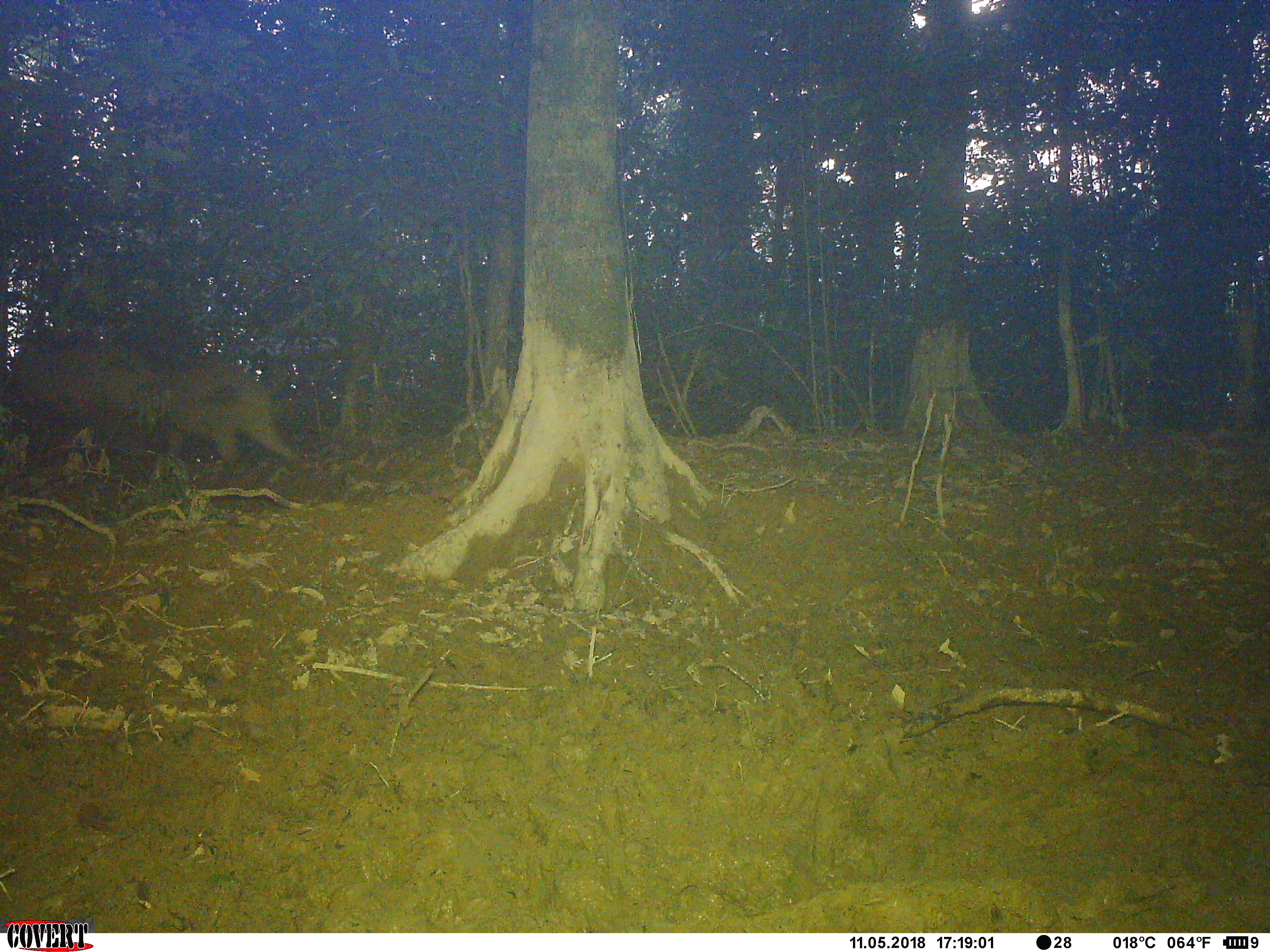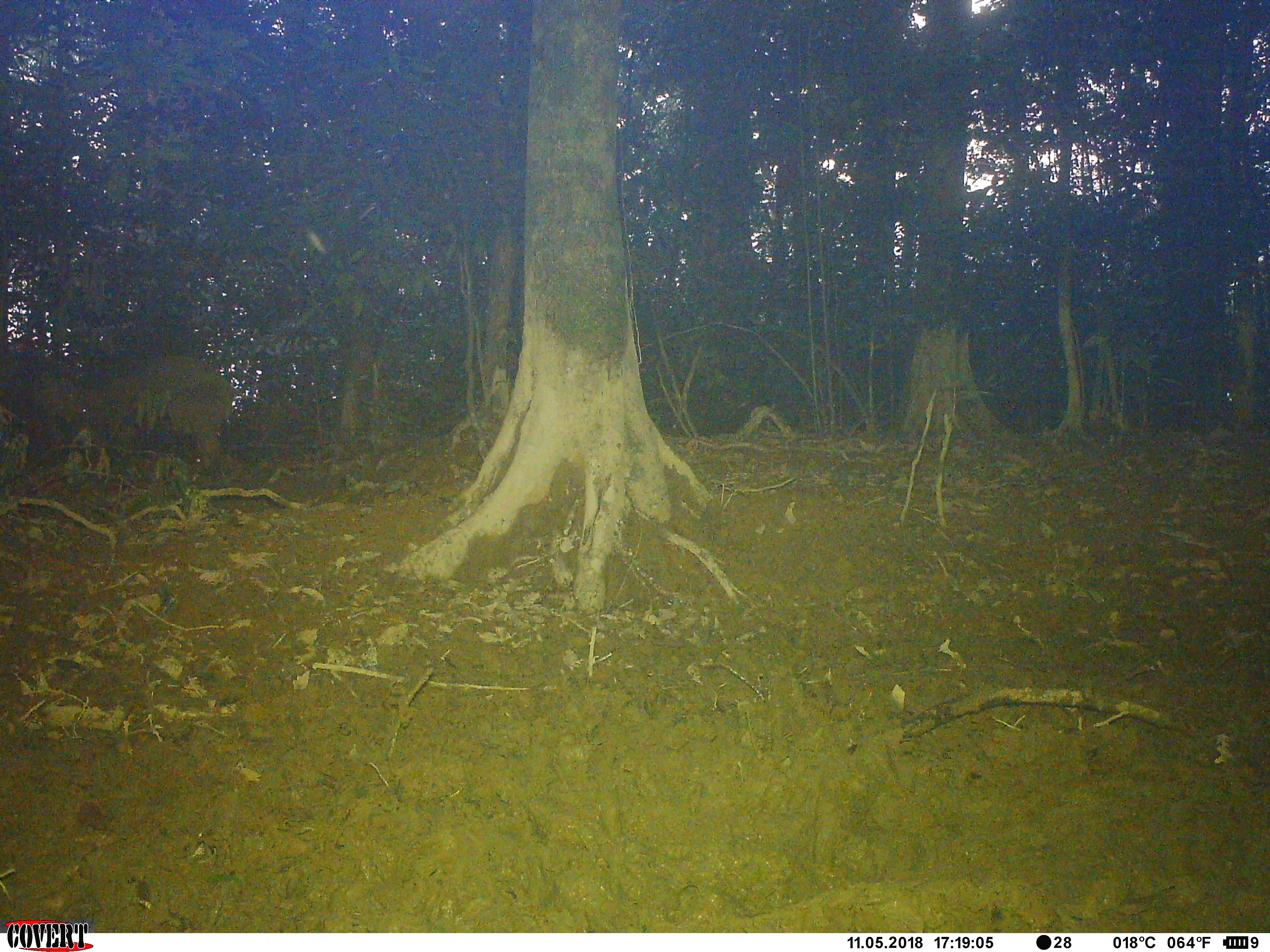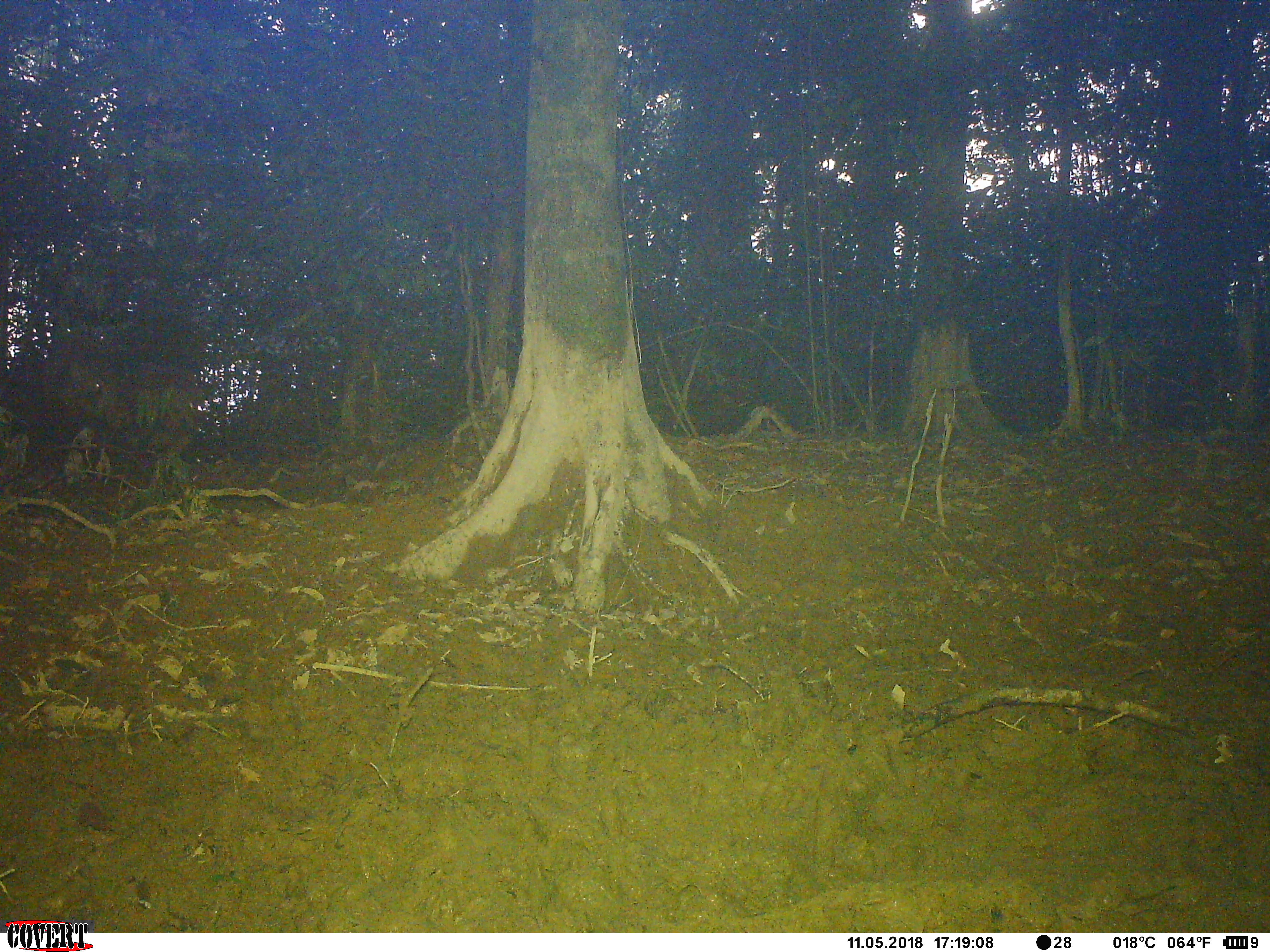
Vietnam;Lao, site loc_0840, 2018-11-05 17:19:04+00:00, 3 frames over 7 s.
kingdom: Animalia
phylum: Chordata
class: Mammalia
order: Artiodactyla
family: Suidae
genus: Sus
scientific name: Sus scrofa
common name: eurasian wild pig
Eurasian wild pig (Sus scrofa). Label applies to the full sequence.